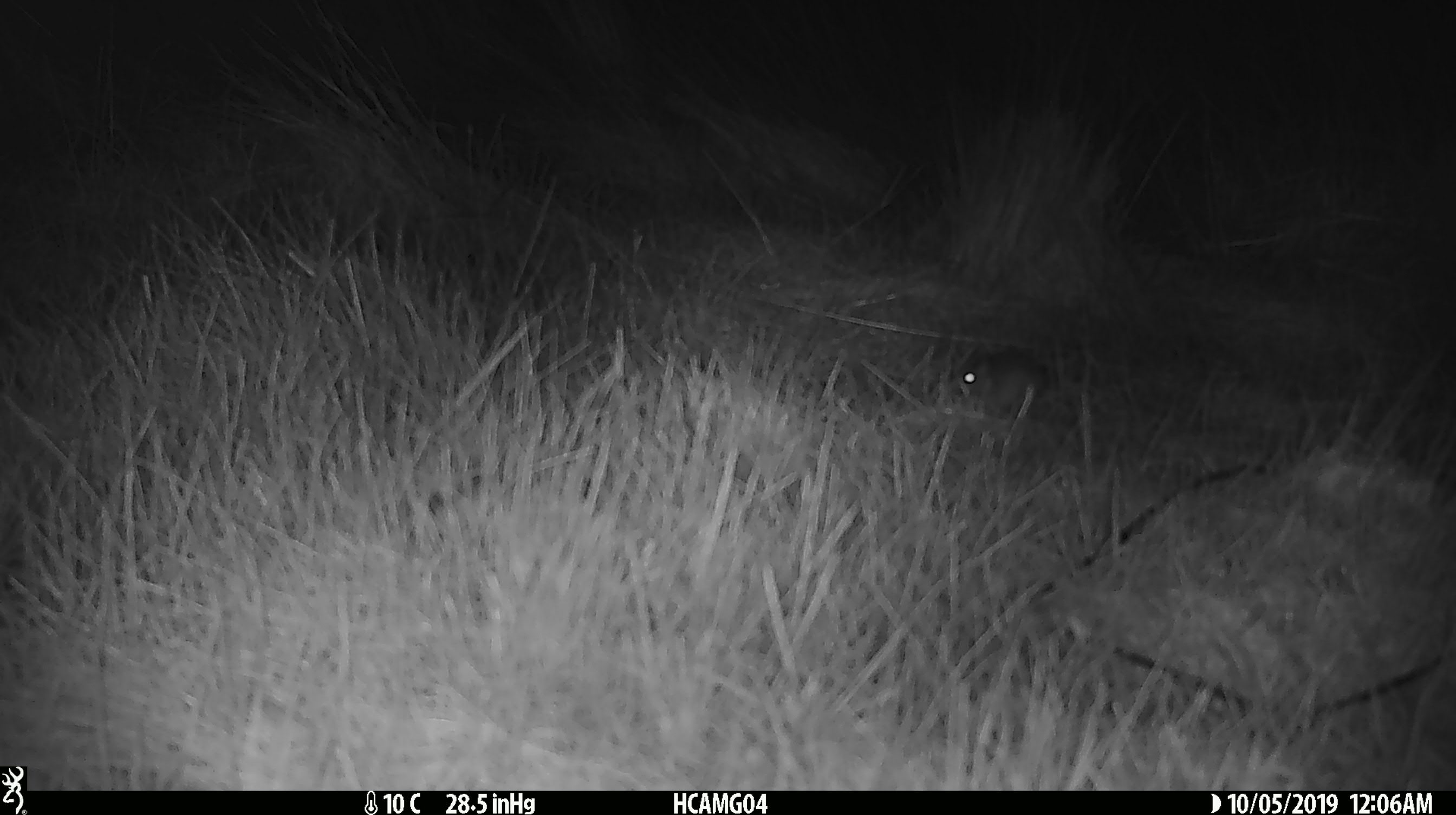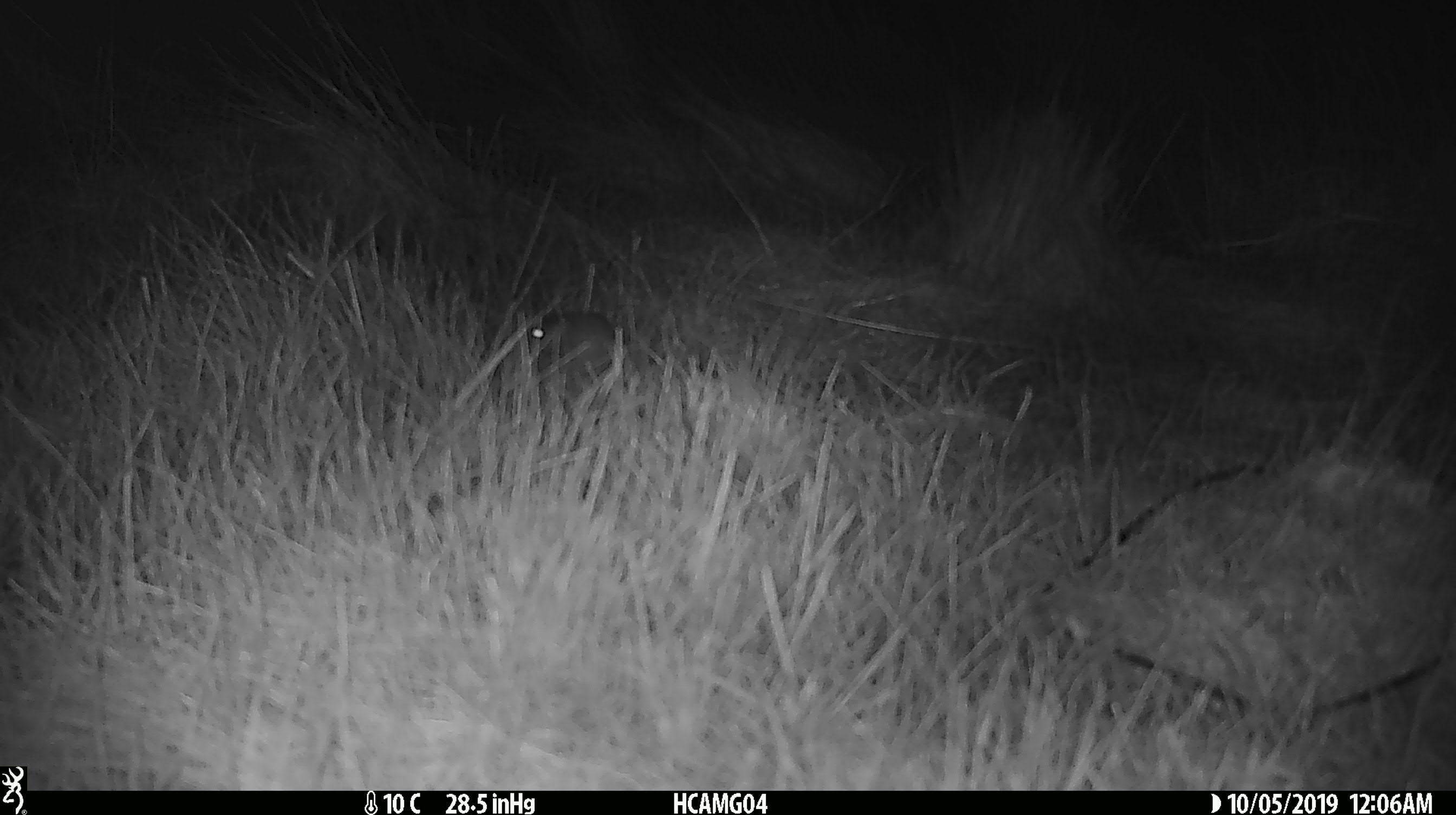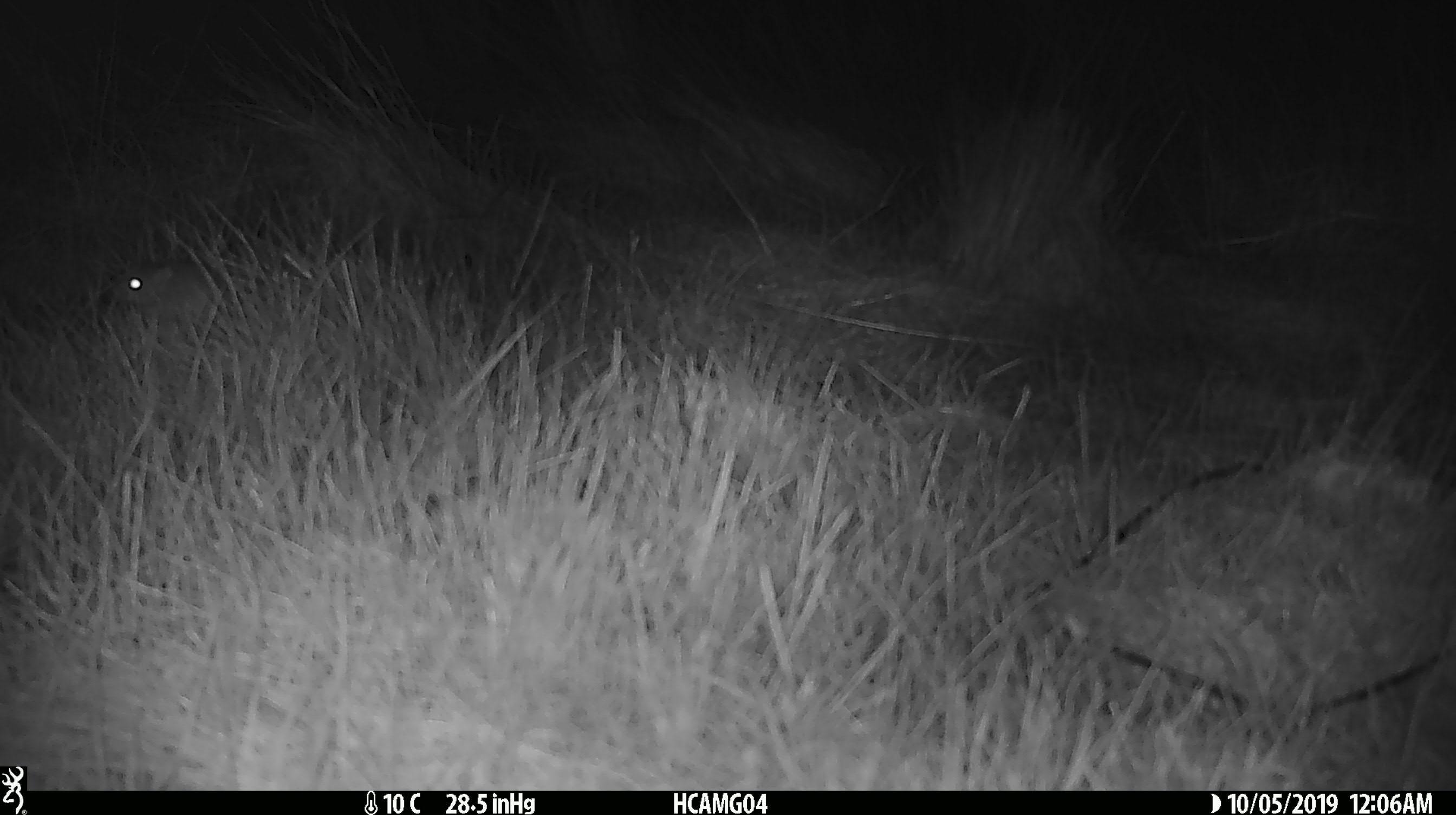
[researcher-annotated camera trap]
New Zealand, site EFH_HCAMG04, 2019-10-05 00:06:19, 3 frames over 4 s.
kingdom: Animalia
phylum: Chordata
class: Mammalia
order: Rodentia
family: Muridae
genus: Mus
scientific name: Mus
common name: mouse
Mouse (Mus).